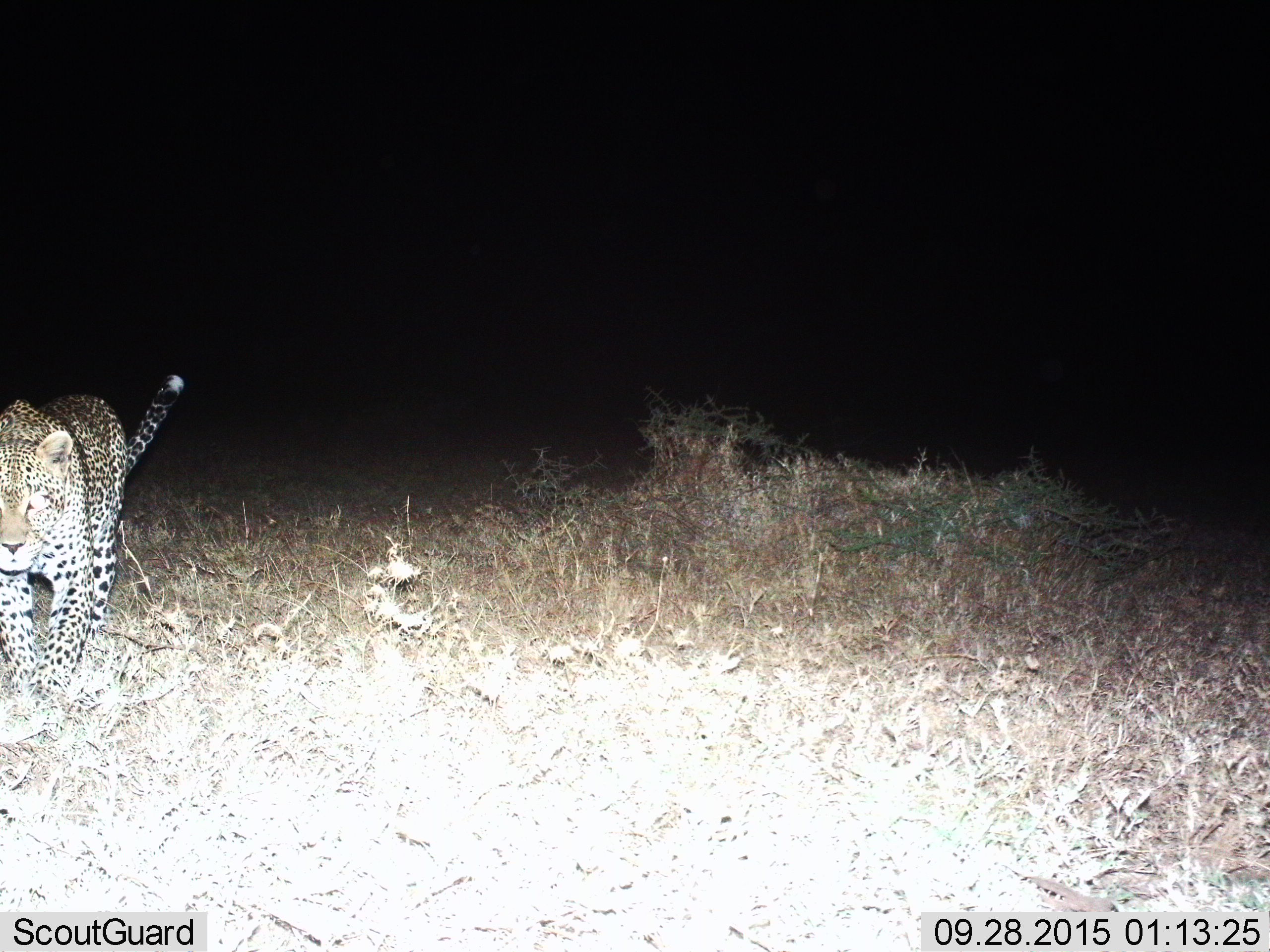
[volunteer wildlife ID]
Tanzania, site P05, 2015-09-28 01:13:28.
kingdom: Animalia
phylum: Chordata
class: Mammalia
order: Carnivora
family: Felidae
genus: Panthera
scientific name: Panthera pardus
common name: leopard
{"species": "leopard (Panthera pardus)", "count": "1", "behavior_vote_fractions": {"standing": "17%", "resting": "0%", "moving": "100%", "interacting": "0%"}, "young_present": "0%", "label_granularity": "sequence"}